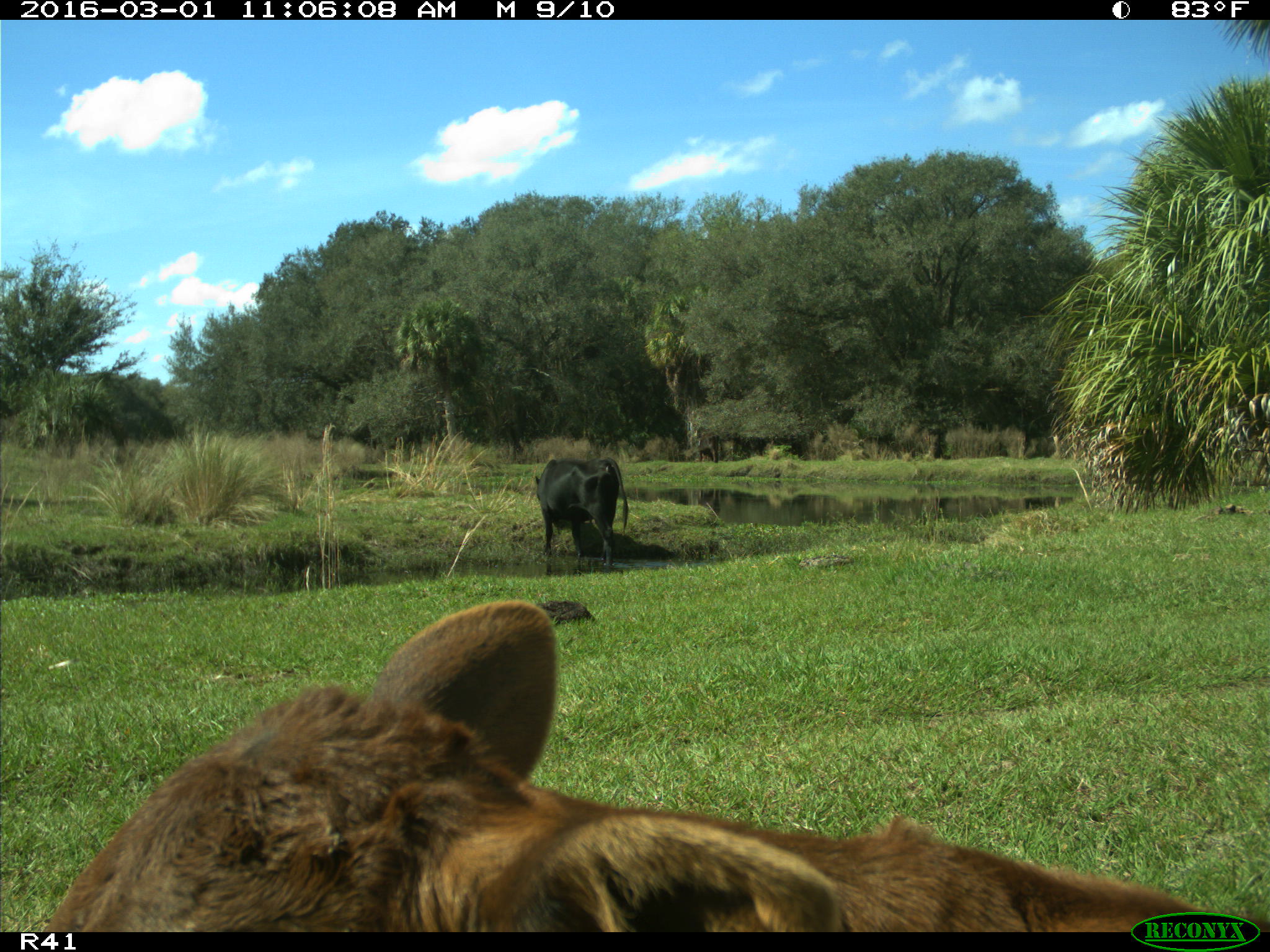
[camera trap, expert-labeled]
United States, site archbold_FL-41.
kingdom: Animalia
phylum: Chordata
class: Mammalia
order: Artiodactyla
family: Bovidae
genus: Bos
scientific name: Bos taurus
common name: domestic cow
Bos taurus (domestic cow).